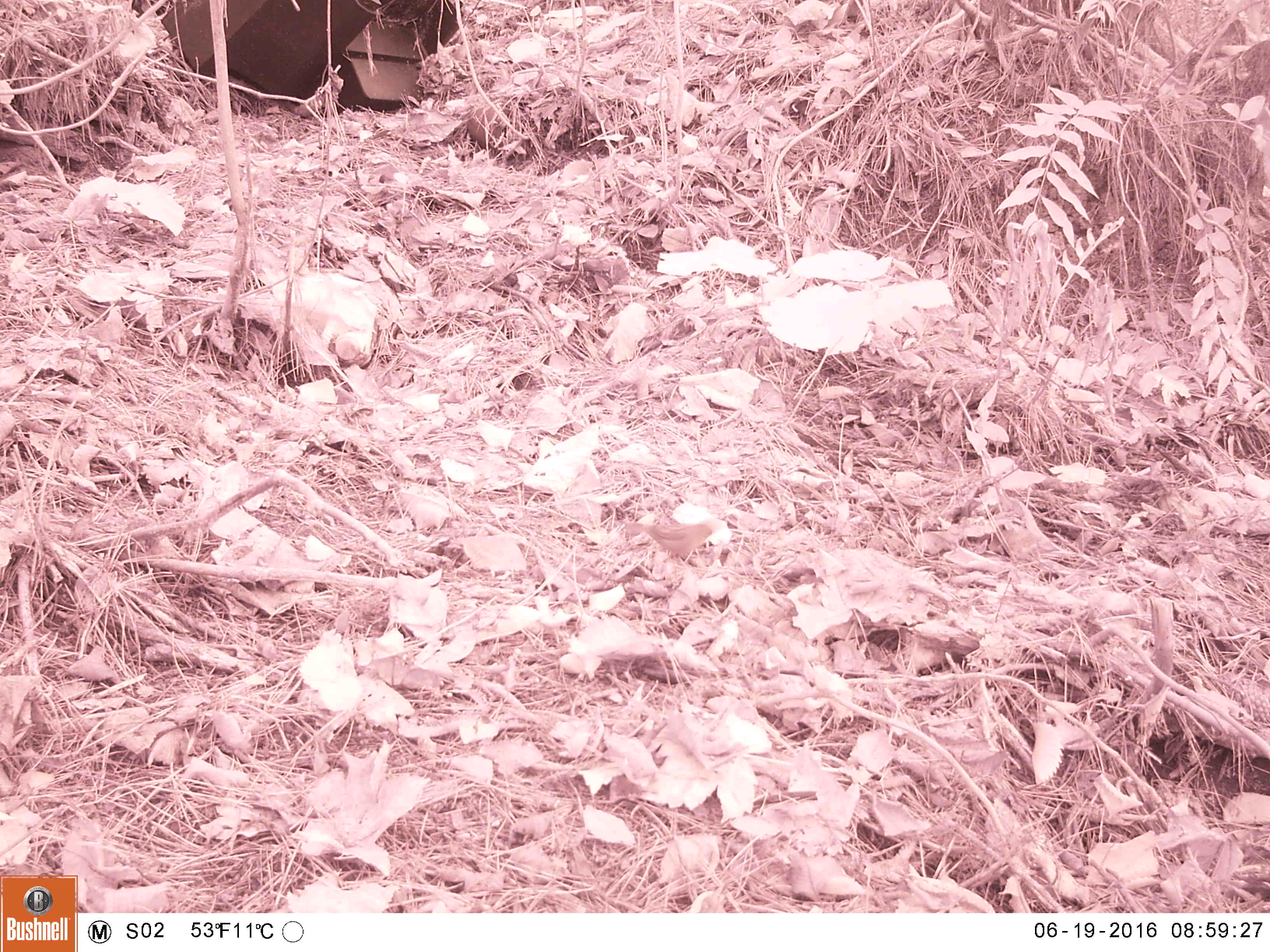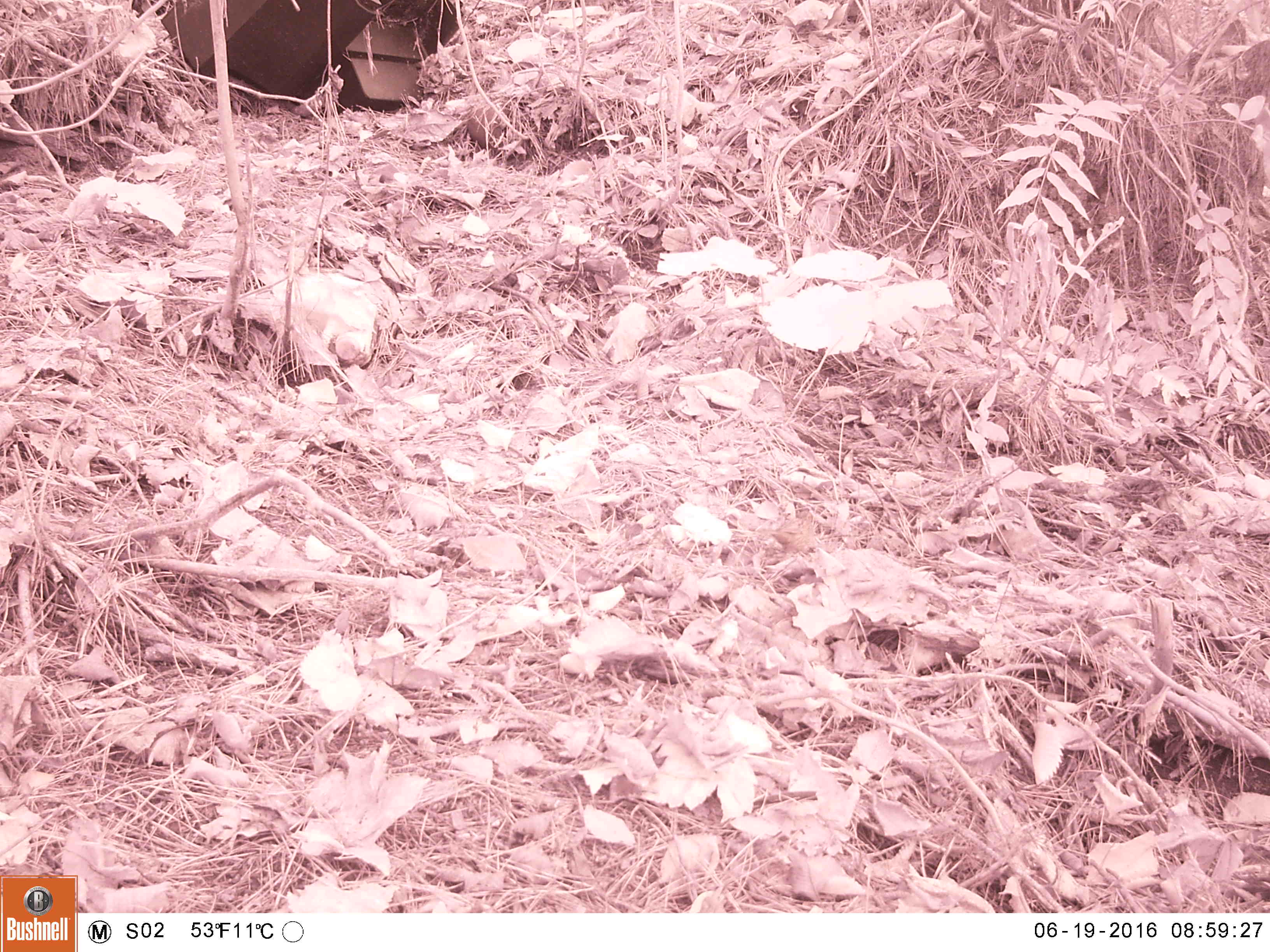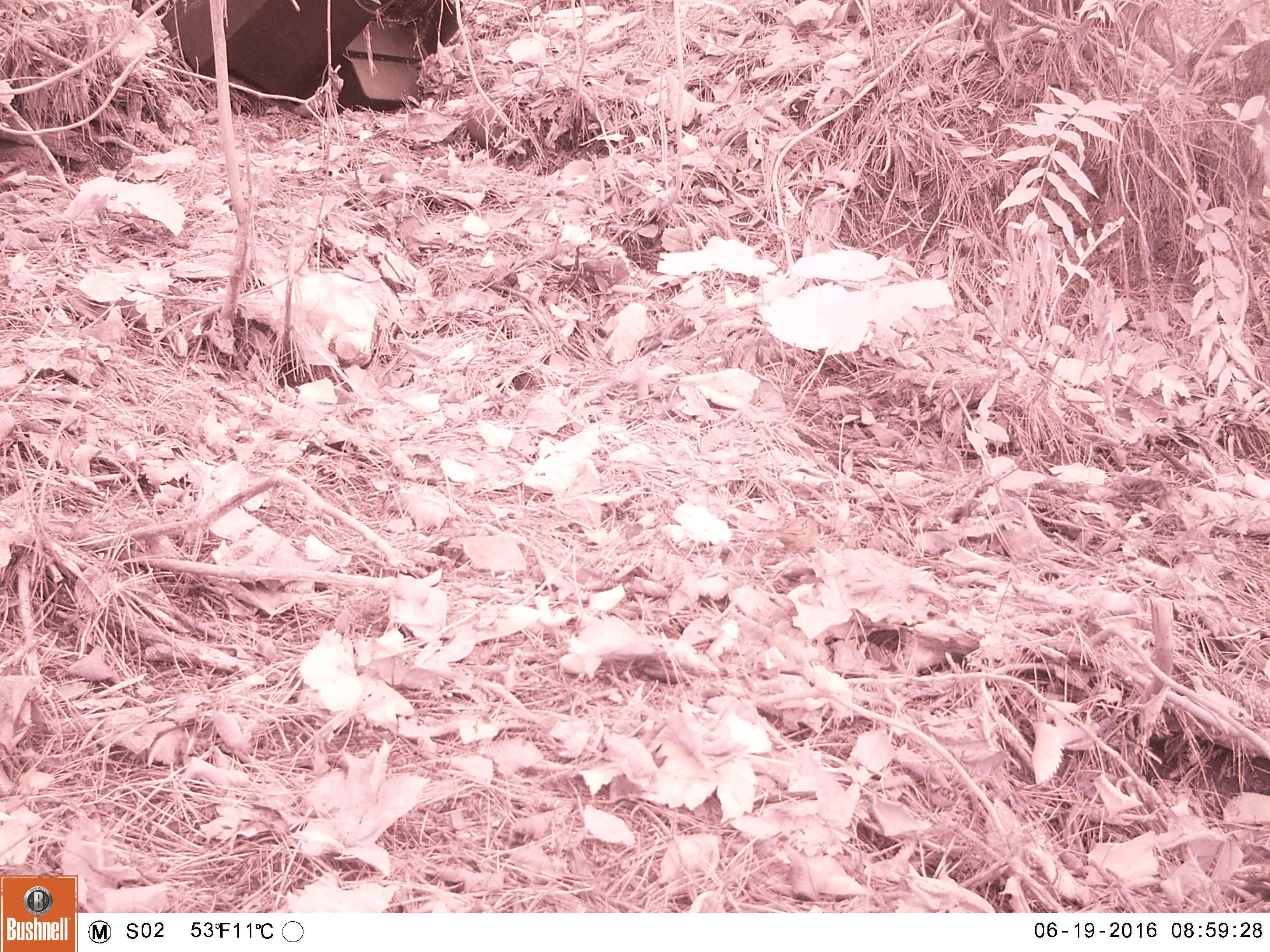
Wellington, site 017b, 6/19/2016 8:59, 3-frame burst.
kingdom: Animalia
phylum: Chordata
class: Aves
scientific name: Aves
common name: bird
Bird (Aves).